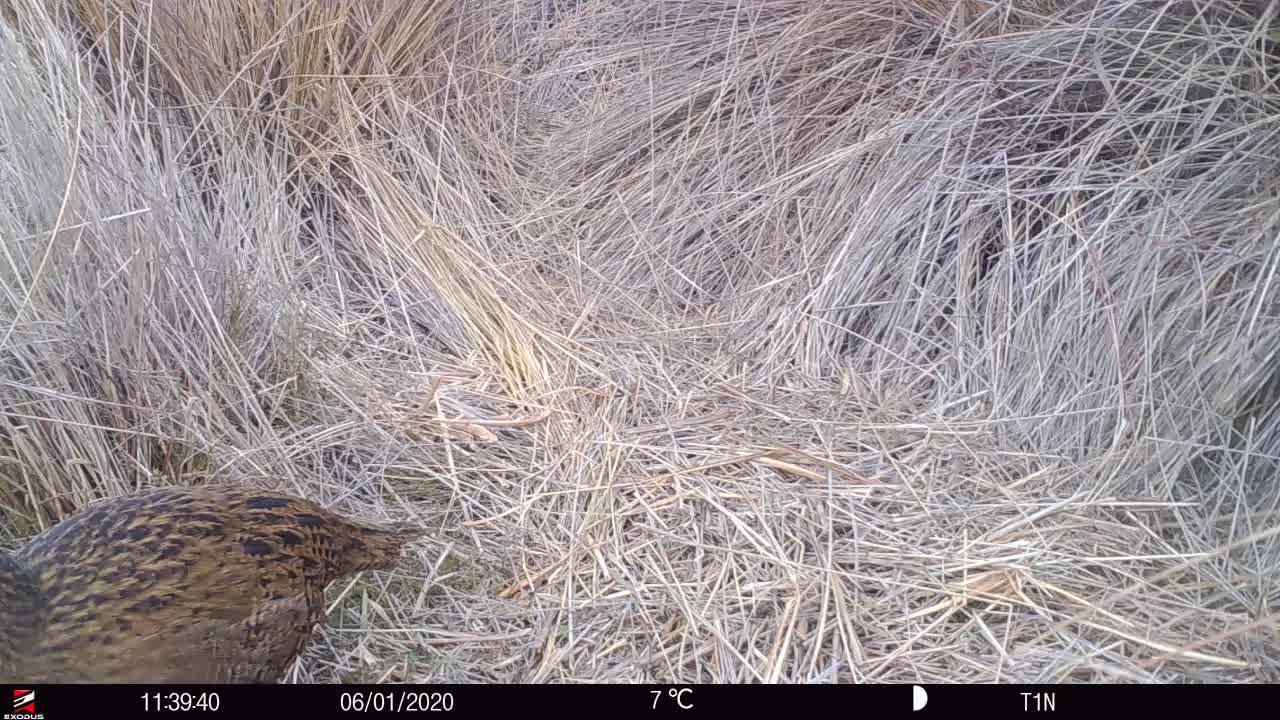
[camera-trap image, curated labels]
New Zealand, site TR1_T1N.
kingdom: Animalia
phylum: Chordata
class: Aves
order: Gruiformes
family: Rallidae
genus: Gallirallus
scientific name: Gallirallus australis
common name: weka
Weka (Gallirallus australis).